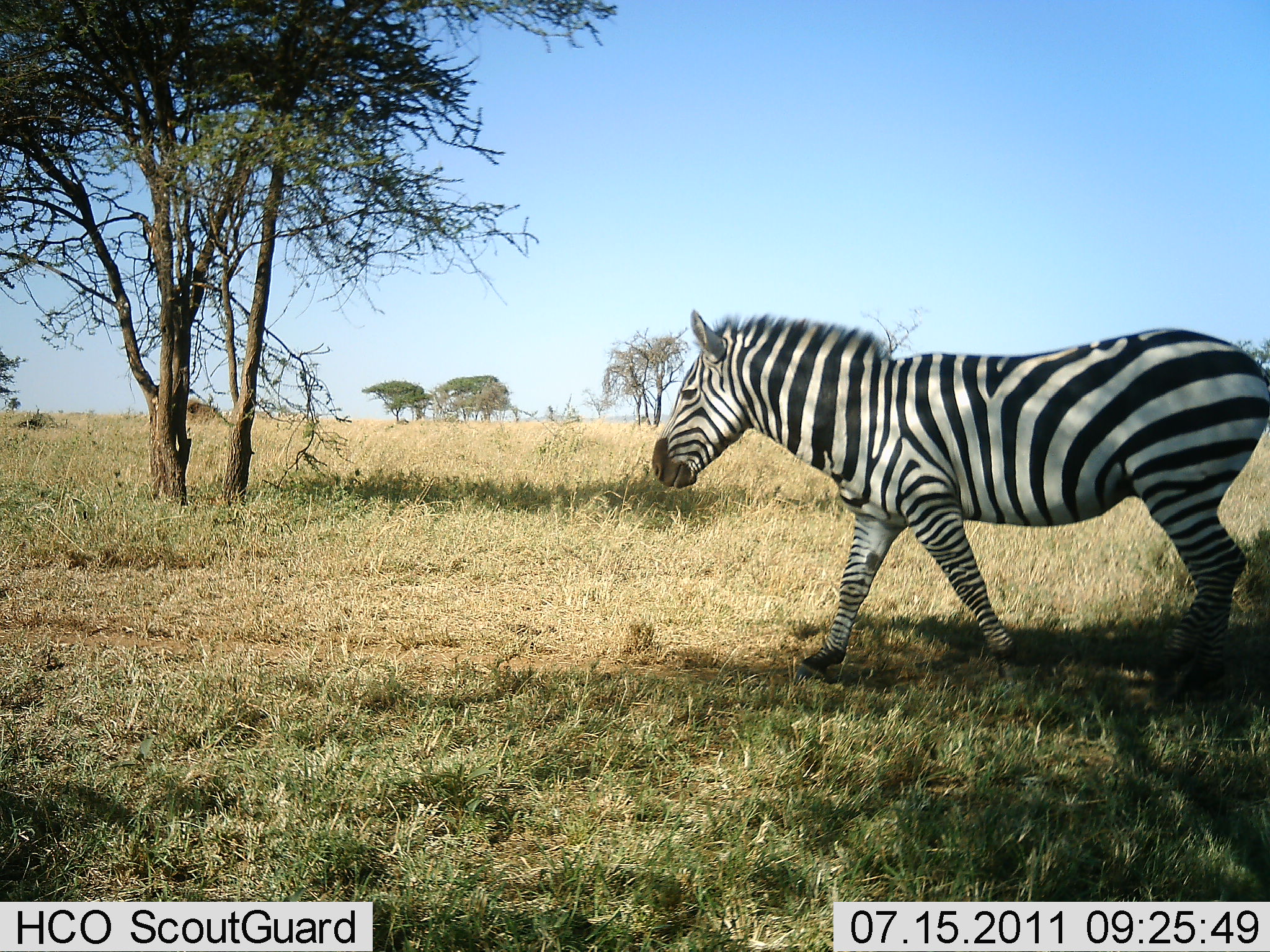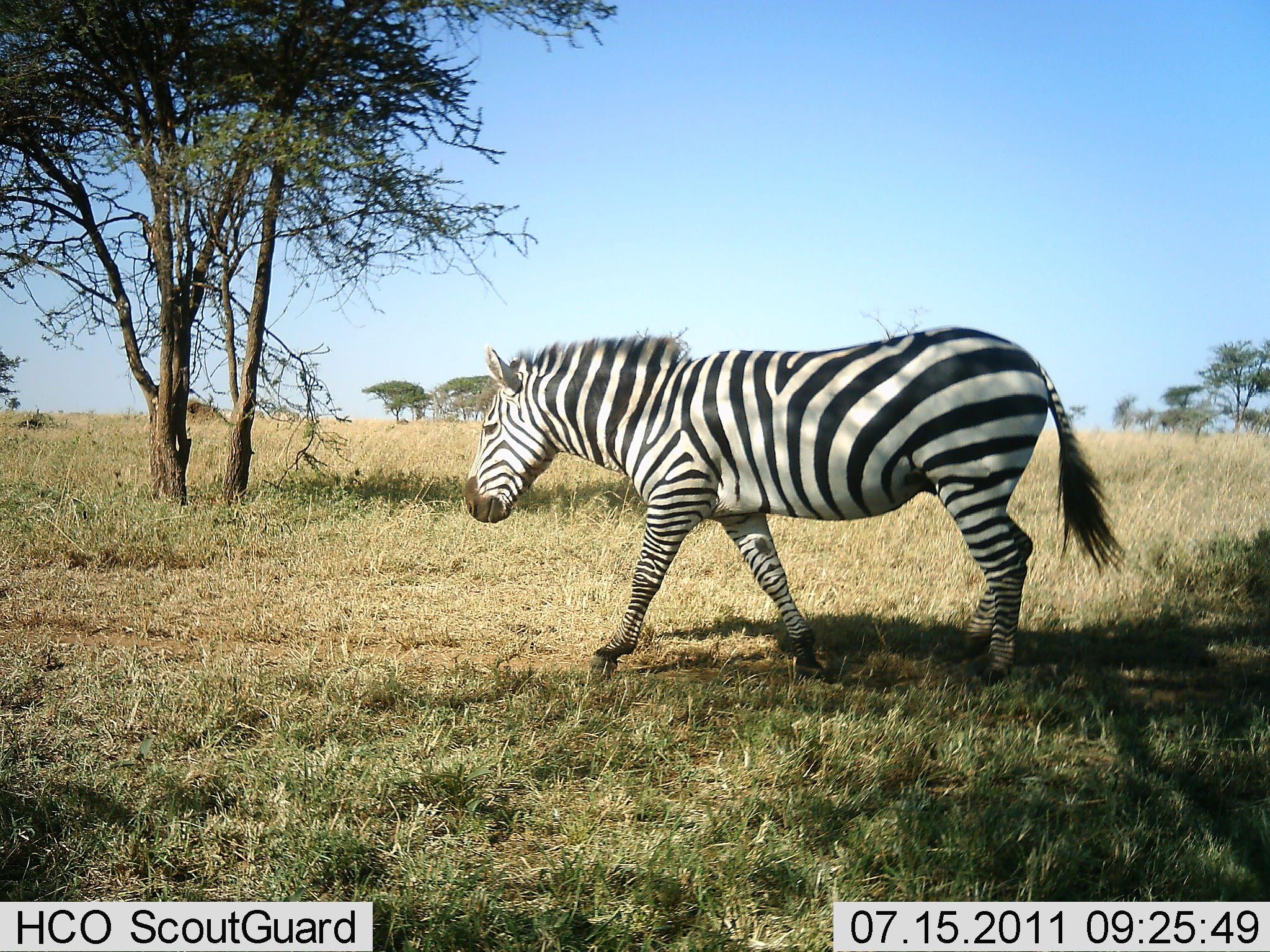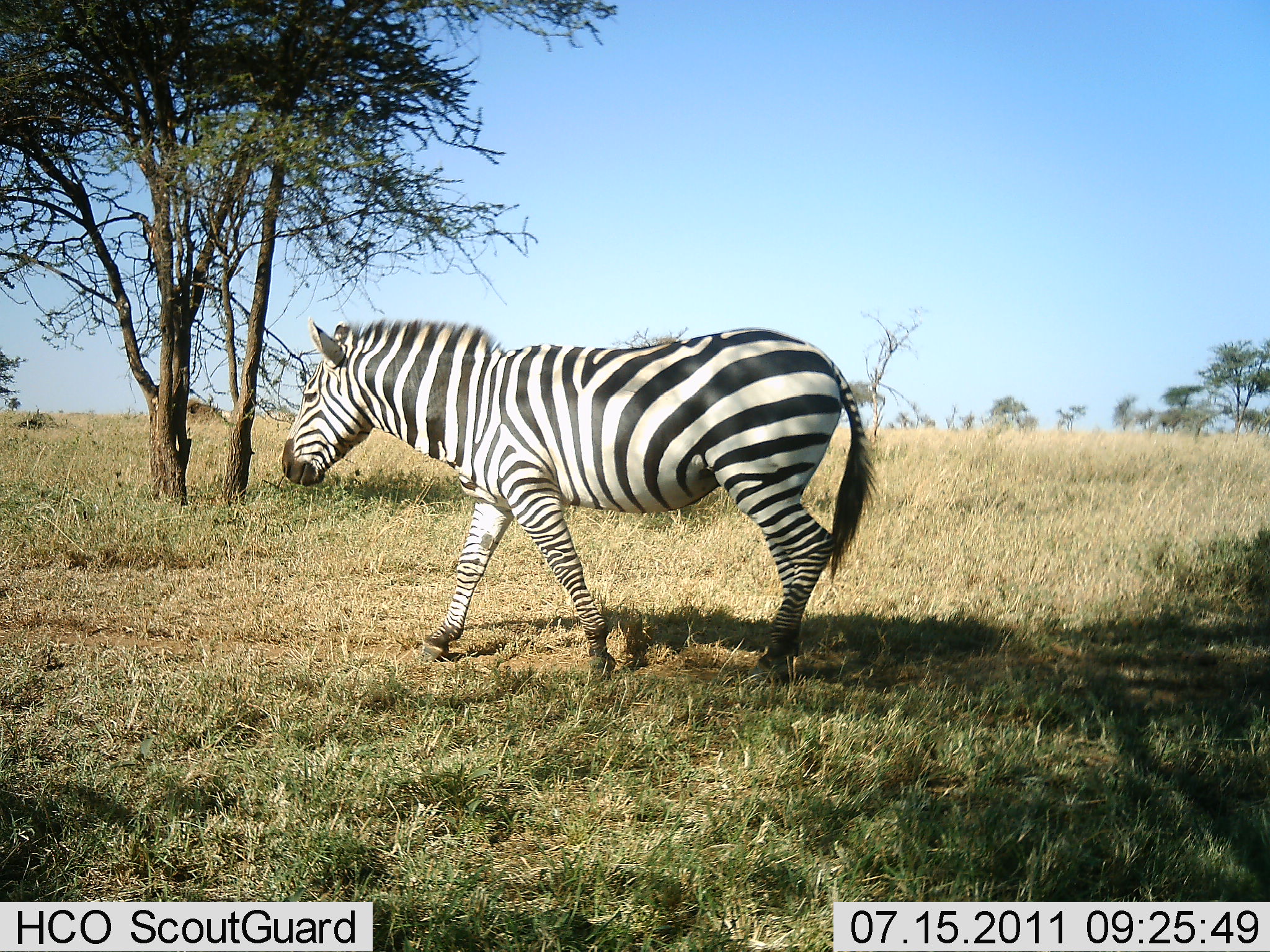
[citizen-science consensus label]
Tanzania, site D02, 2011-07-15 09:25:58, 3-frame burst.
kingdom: Animalia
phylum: Chordata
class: Mammalia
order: Perissodactyla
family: Equidae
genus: Equus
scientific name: Equus quagga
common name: plains zebra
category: zebra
Zebra (plains zebra) (Equus quagga), count 1. Behavior (volunteer vote fractions): standing 0%, resting 0%, moving 100%, interacting 0%. Young present (vote fraction): 0%. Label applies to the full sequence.